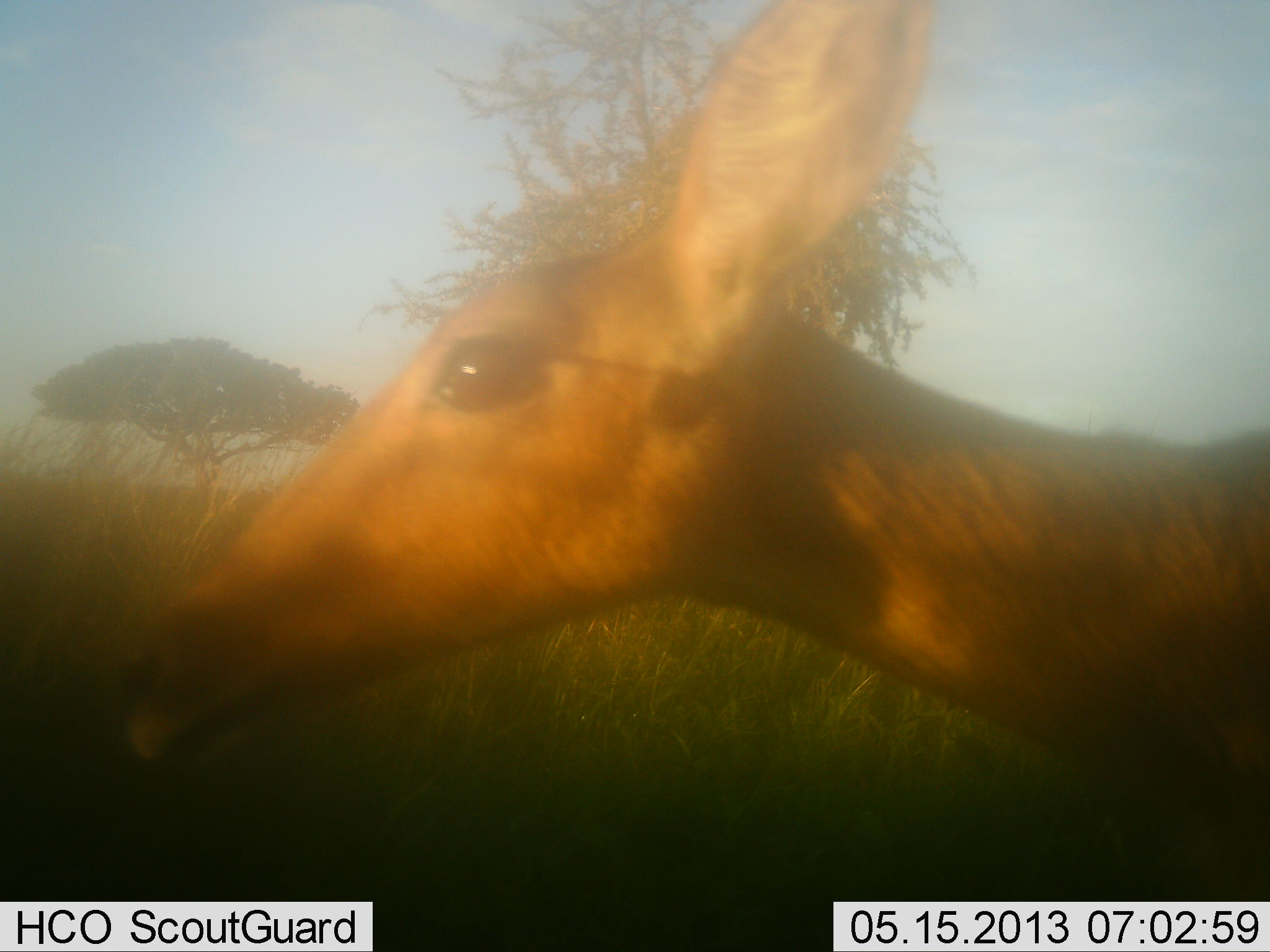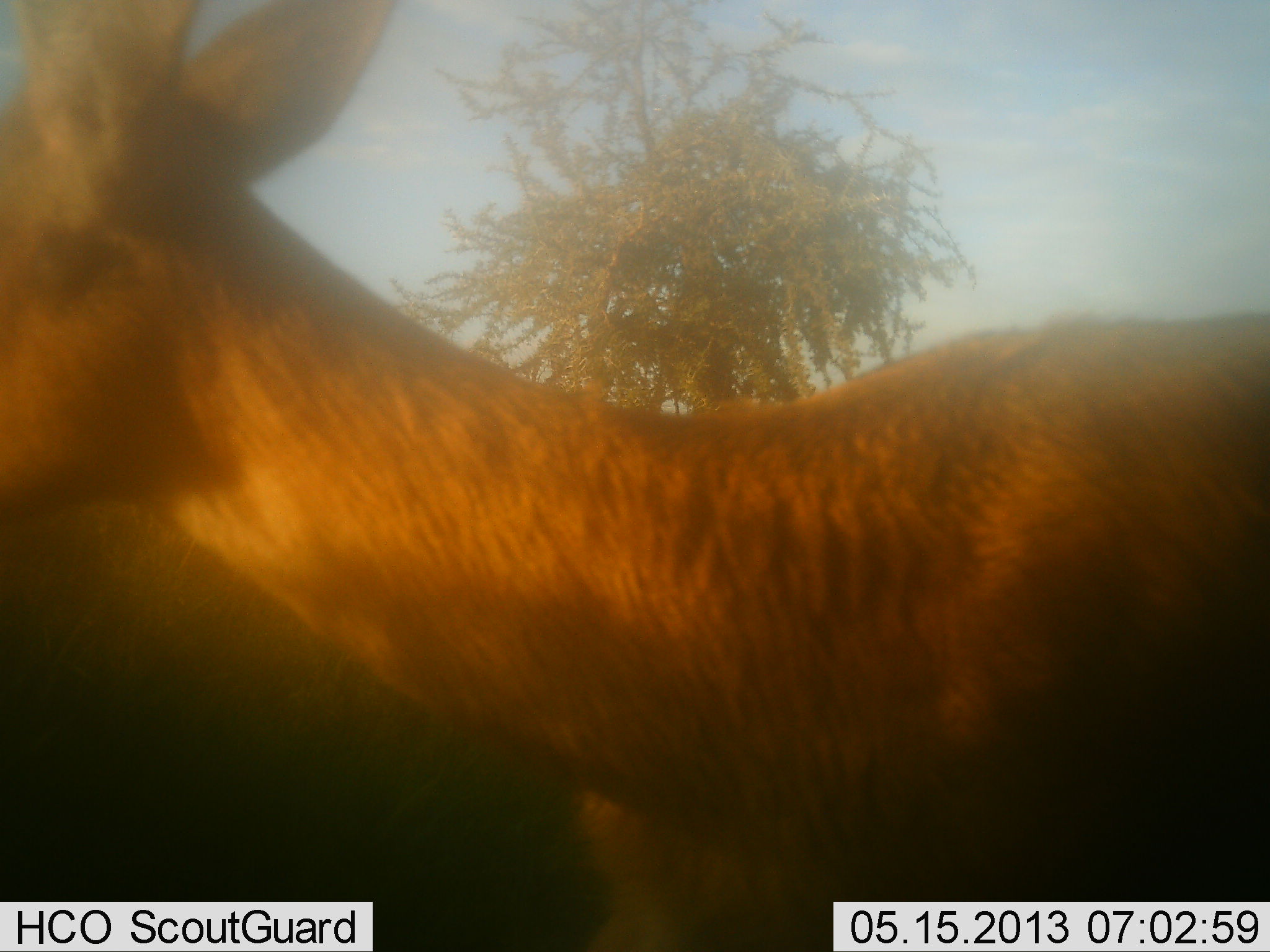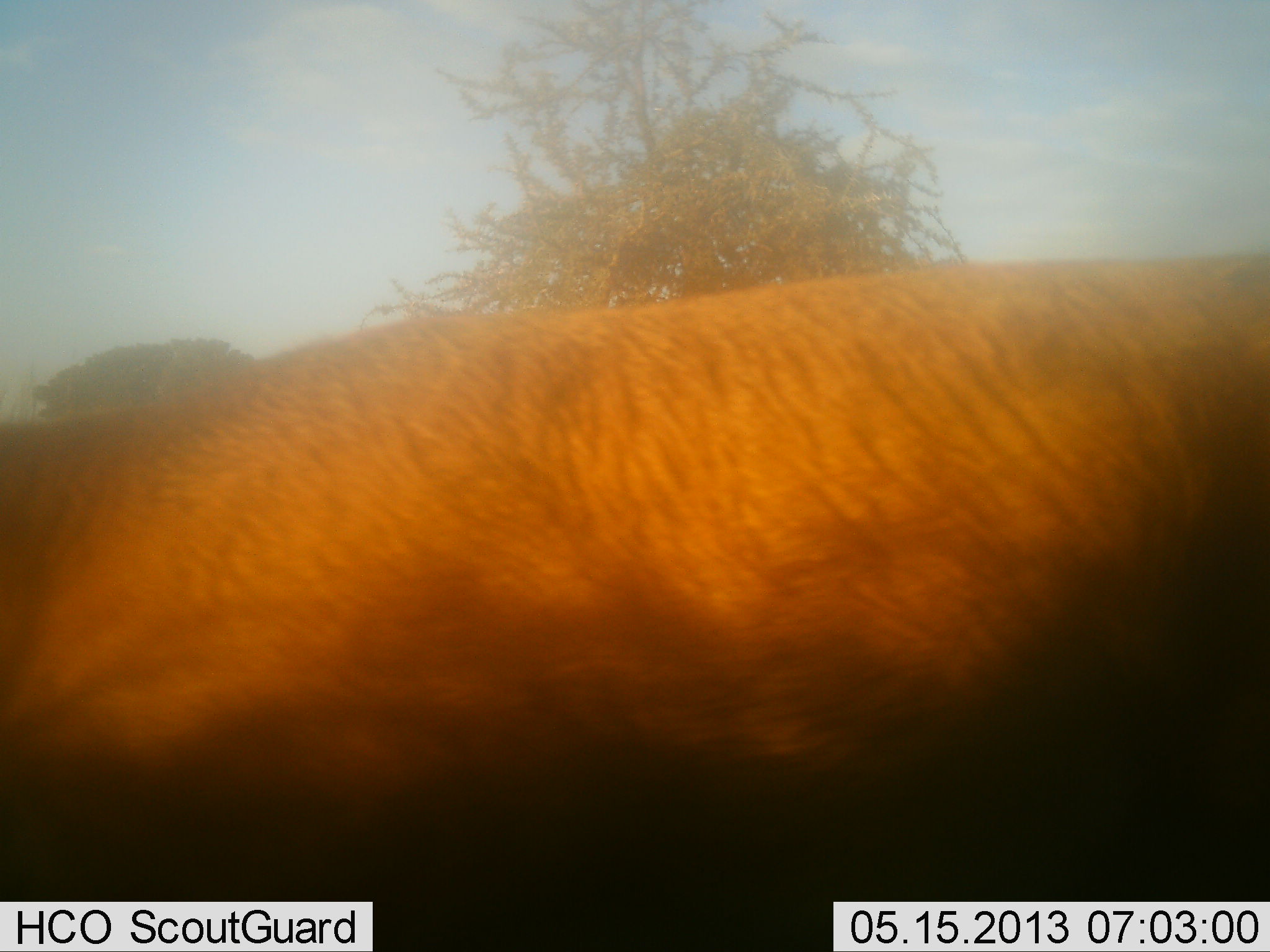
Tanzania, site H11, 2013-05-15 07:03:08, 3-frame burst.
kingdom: Animalia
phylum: Chordata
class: Mammalia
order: Artiodactyla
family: Bovidae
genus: Redunca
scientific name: Redunca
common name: reedbuck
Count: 1.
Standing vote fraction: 17%.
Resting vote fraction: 0%.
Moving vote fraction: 96%.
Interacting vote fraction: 0%.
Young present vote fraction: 0%.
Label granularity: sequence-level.